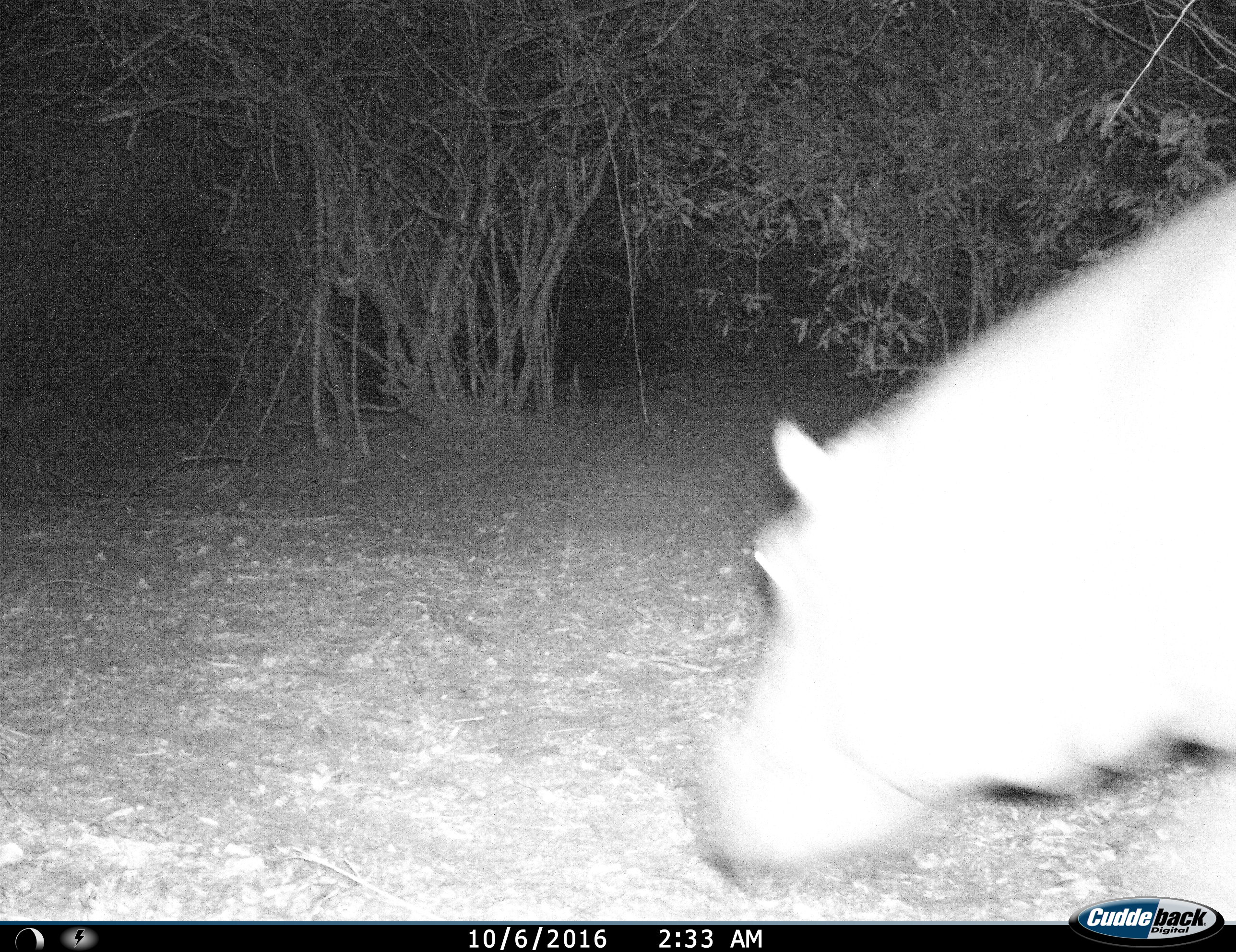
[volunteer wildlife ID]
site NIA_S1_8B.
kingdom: Animalia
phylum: Chordata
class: Mammalia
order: Artiodactyla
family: Hippopotamidae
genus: Hippopotamus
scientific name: Hippopotamus amphibius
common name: hippopotamus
Hippopotamus (Hippopotamus amphibius), count 1. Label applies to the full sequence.